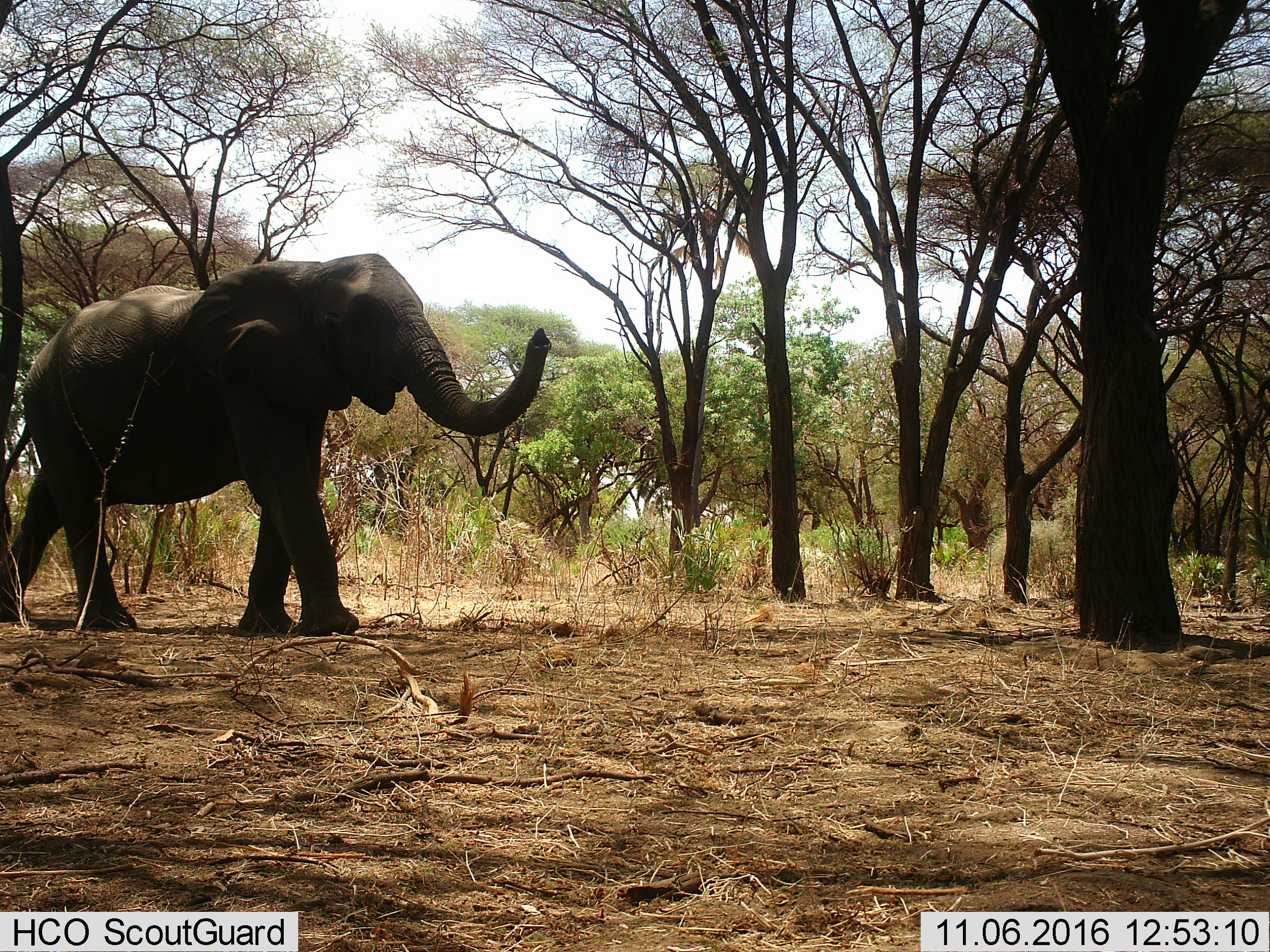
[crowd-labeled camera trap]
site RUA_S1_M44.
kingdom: Animalia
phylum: Chordata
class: Mammalia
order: Proboscidea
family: Elephantidae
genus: Loxodonta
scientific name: Loxodonta africana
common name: african bush elephant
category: elephant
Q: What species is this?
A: Elephant (african bush elephant) (Loxodonta africana).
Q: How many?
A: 1.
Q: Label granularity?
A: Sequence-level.